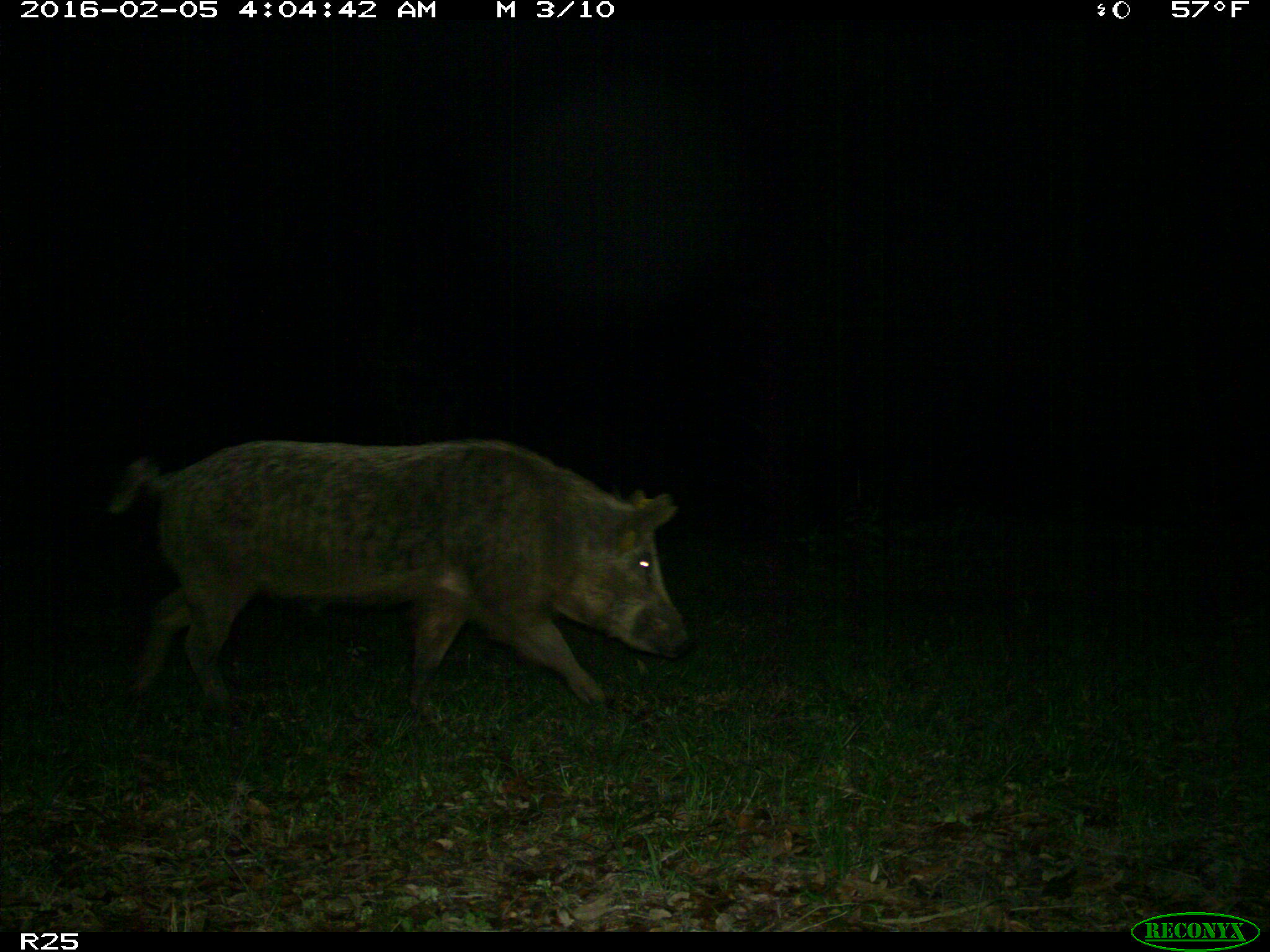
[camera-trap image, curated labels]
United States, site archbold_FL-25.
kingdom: Animalia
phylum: Chordata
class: Mammalia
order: Artiodactyla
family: Suidae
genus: Sus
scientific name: Sus scrofa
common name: wild boar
Sus scrofa (wild boar).